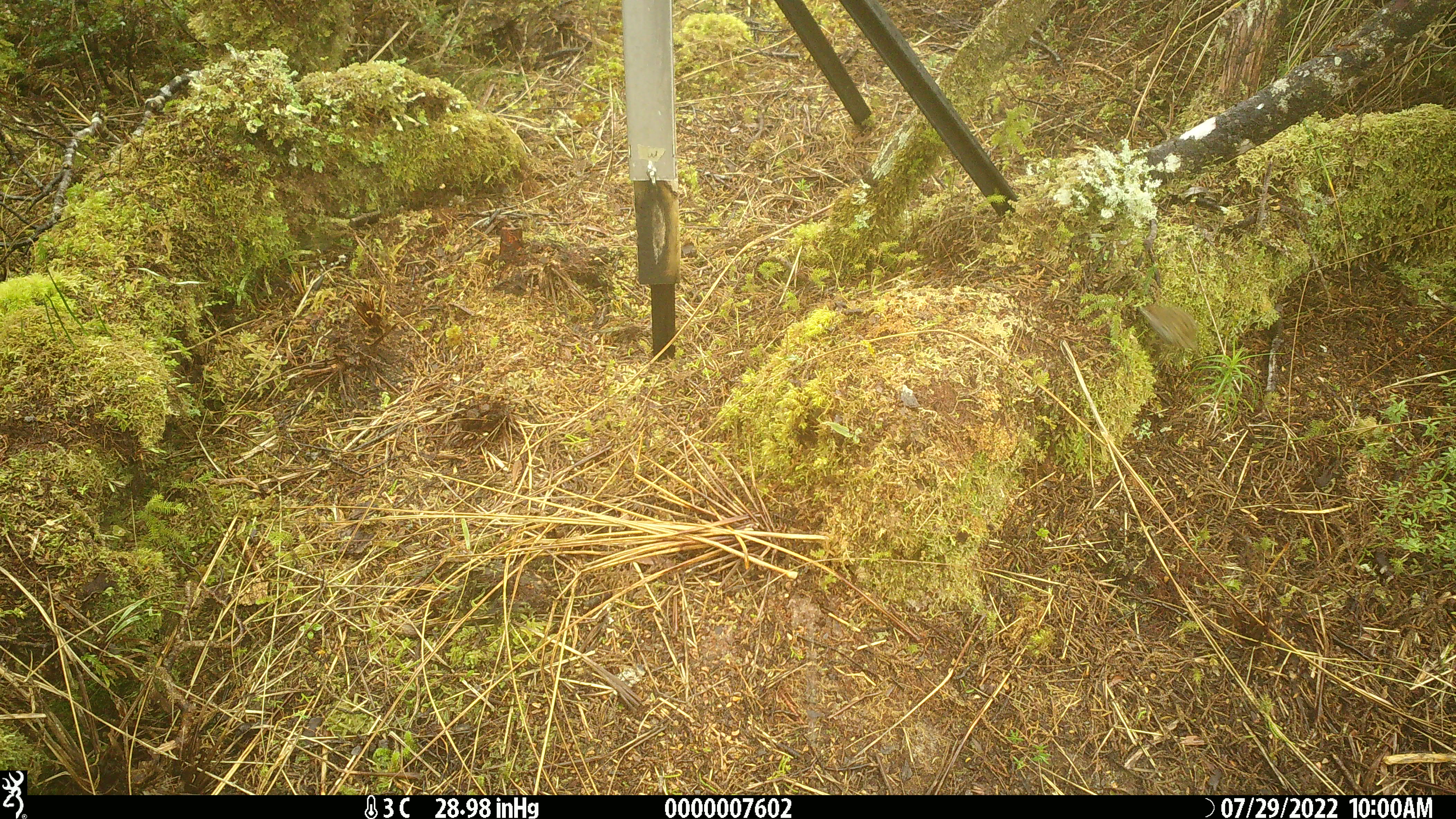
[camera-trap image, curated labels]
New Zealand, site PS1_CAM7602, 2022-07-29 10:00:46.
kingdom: Animalia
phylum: Chordata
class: Aves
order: Passeriformes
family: Locustellidae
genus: Megalurus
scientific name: Bowdleria punctata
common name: new zealand fernbird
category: fernbird